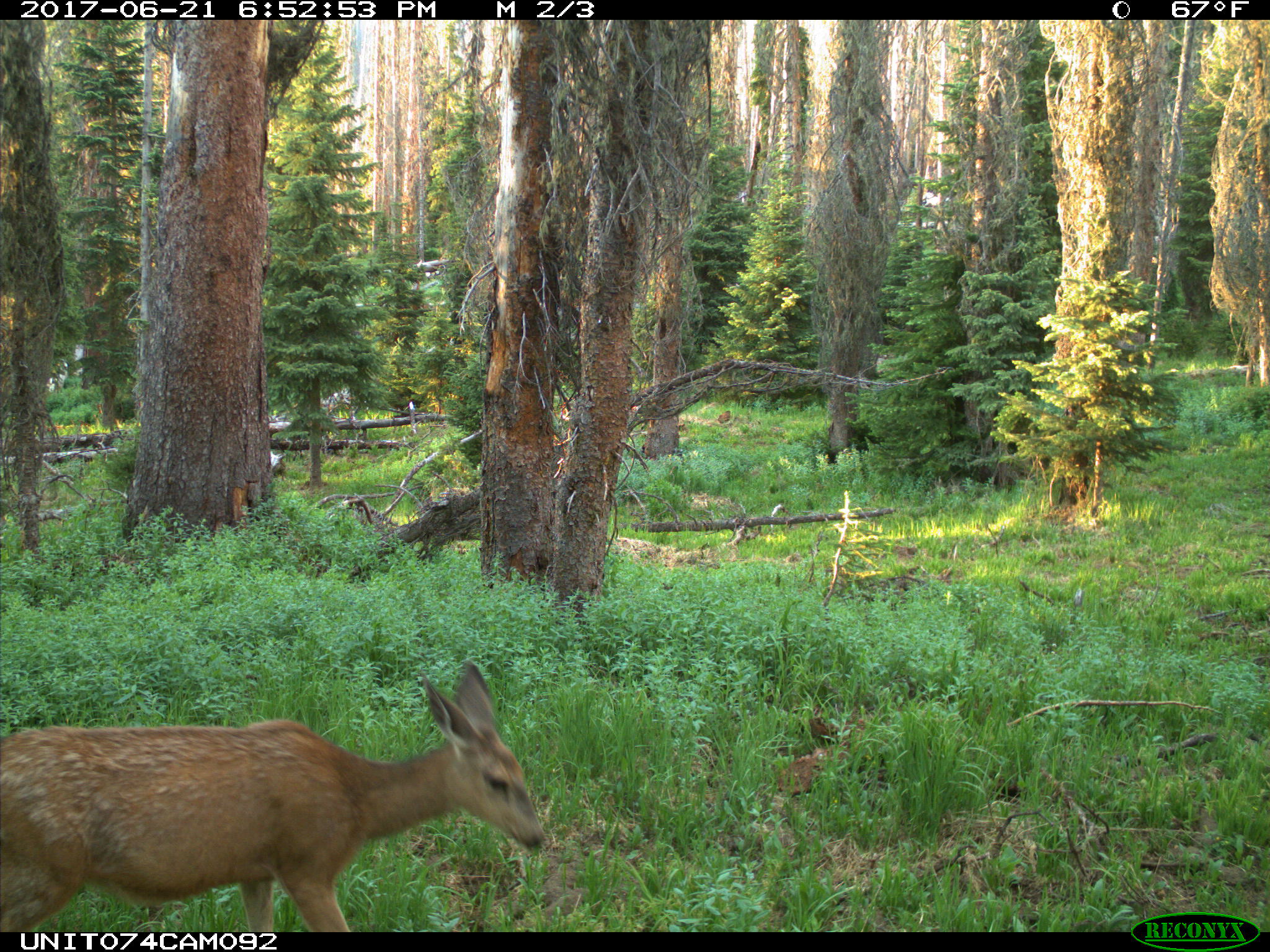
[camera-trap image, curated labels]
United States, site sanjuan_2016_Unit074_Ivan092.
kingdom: Animalia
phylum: Chordata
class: Mammalia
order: Artiodactyla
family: Cervidae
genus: Odocoileus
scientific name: Odocoileus hemionus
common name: mule deer